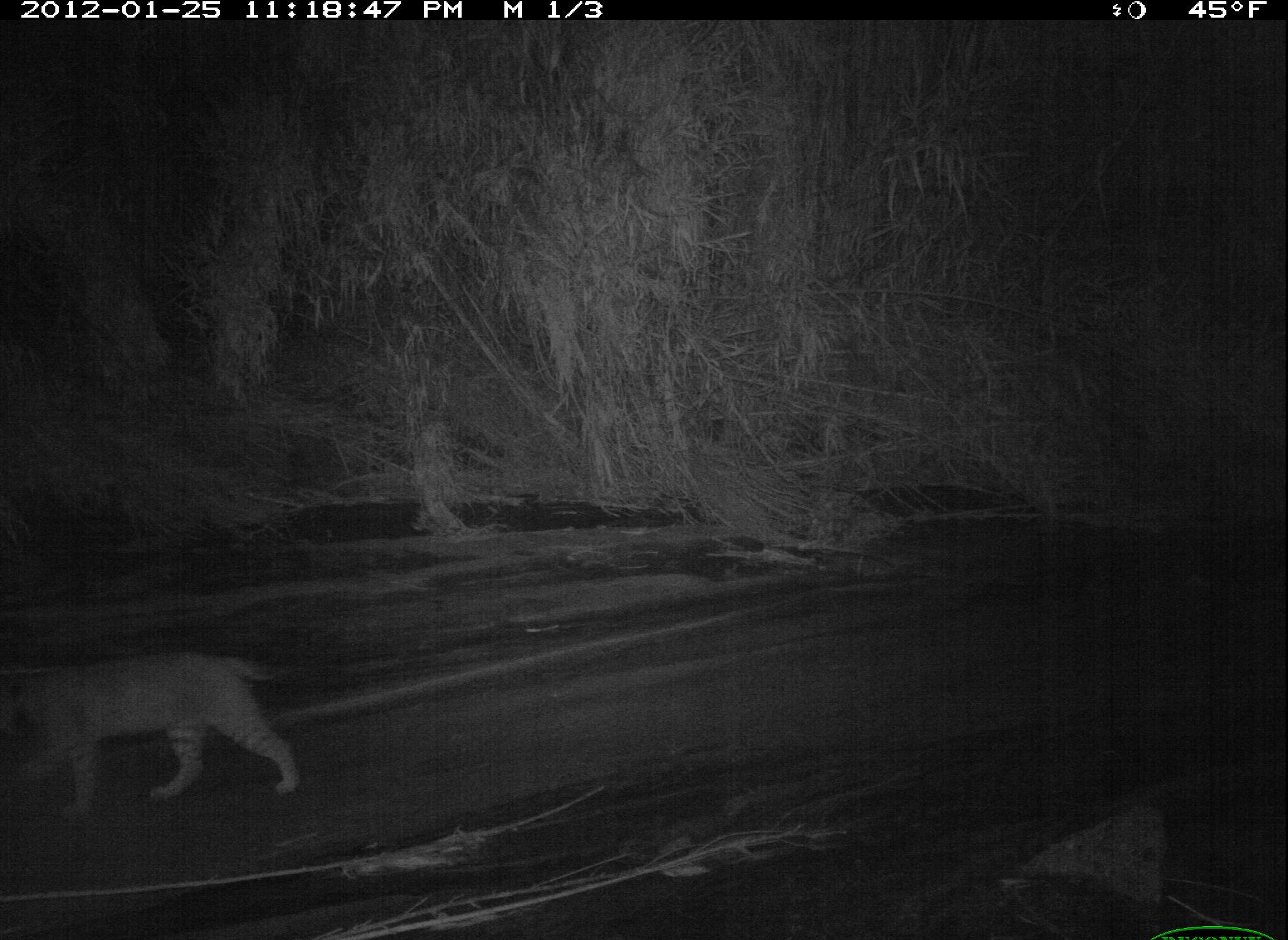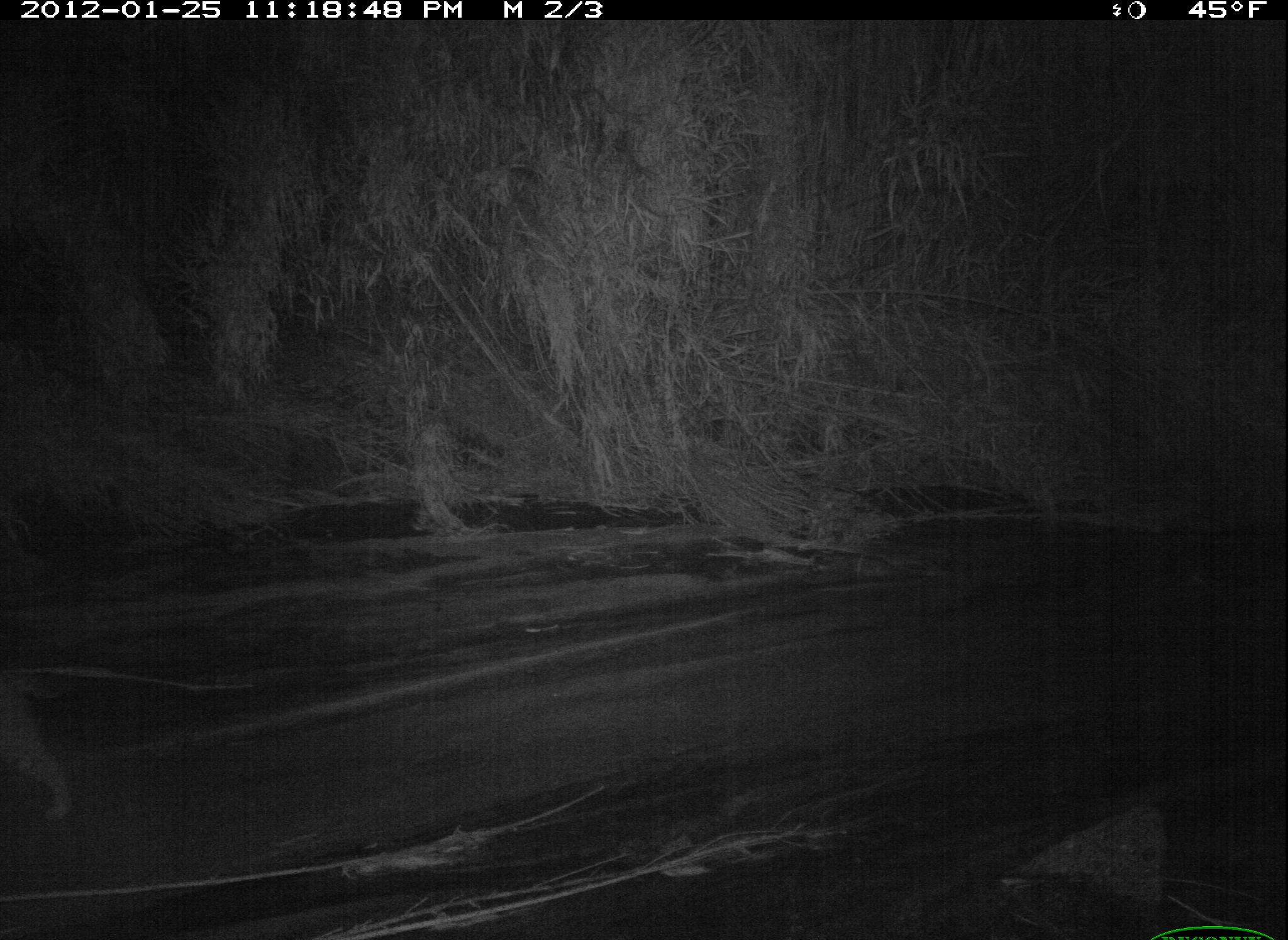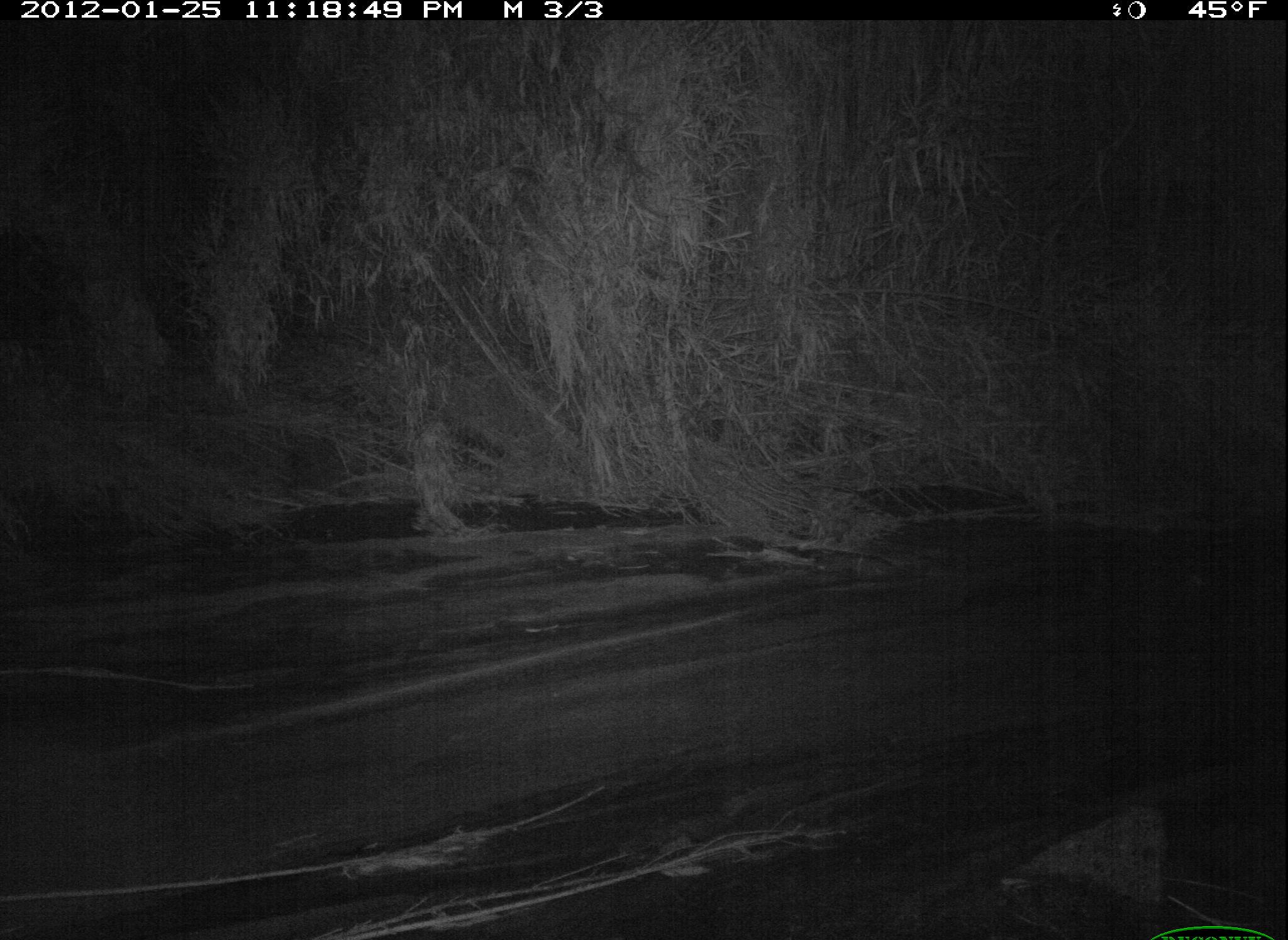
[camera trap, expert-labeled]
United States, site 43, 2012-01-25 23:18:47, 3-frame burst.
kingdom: Animalia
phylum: Chordata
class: Mammalia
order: Carnivora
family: Felidae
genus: Lynx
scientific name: Lynx rufus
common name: bobcat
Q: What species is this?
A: Bobcat (Lynx rufus).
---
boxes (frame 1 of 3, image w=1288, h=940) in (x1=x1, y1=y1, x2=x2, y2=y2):
bobcat: (x1=2, y1=638, x2=317, y2=836)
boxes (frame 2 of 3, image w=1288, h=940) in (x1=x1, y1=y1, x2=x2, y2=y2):
bobcat: (x1=0, y1=651, x2=84, y2=831)